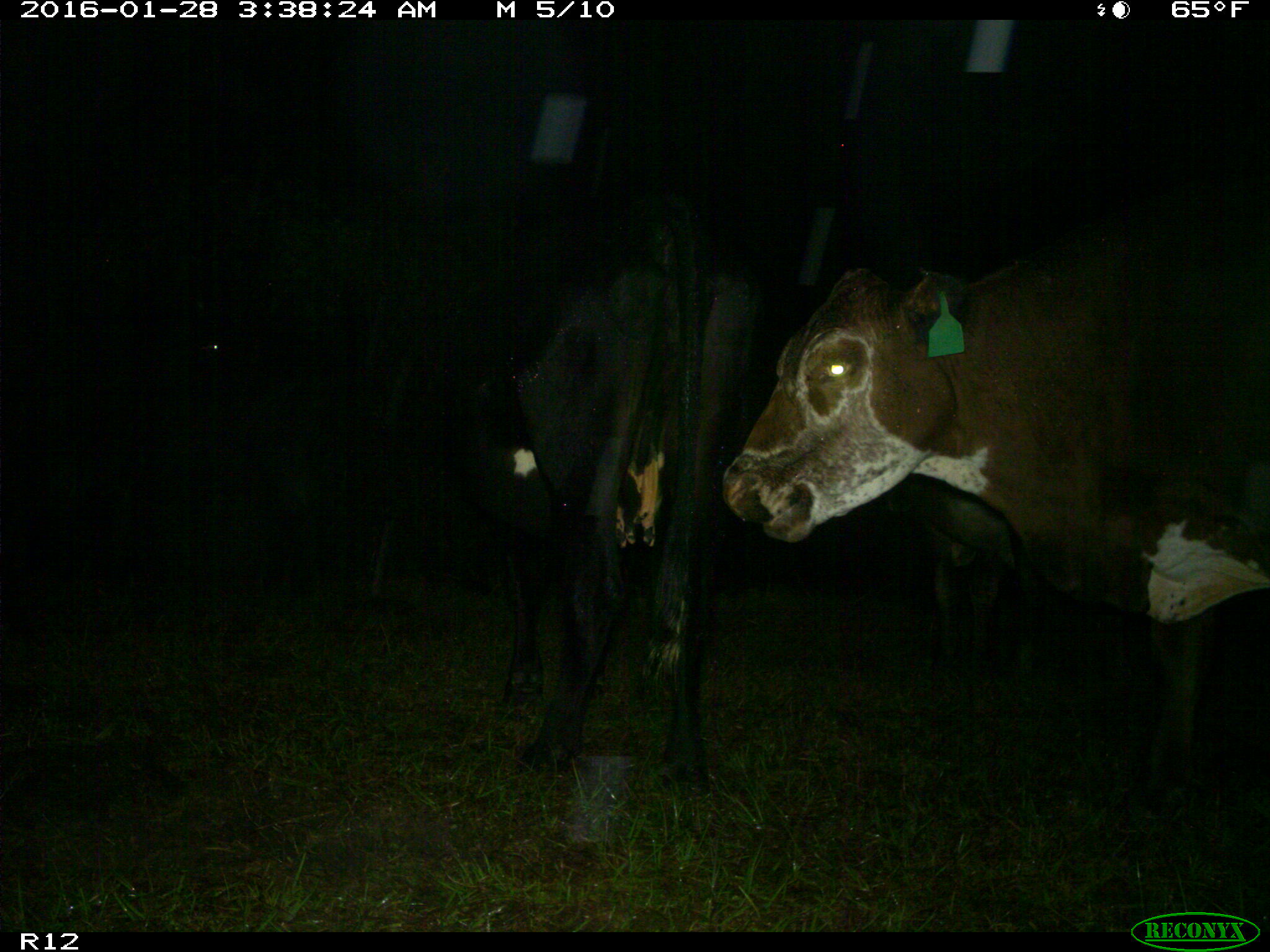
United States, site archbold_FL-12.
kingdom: Animalia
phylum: Chordata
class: Mammalia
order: Artiodactyla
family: Bovidae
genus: Bos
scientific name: Bos taurus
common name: domestic cow